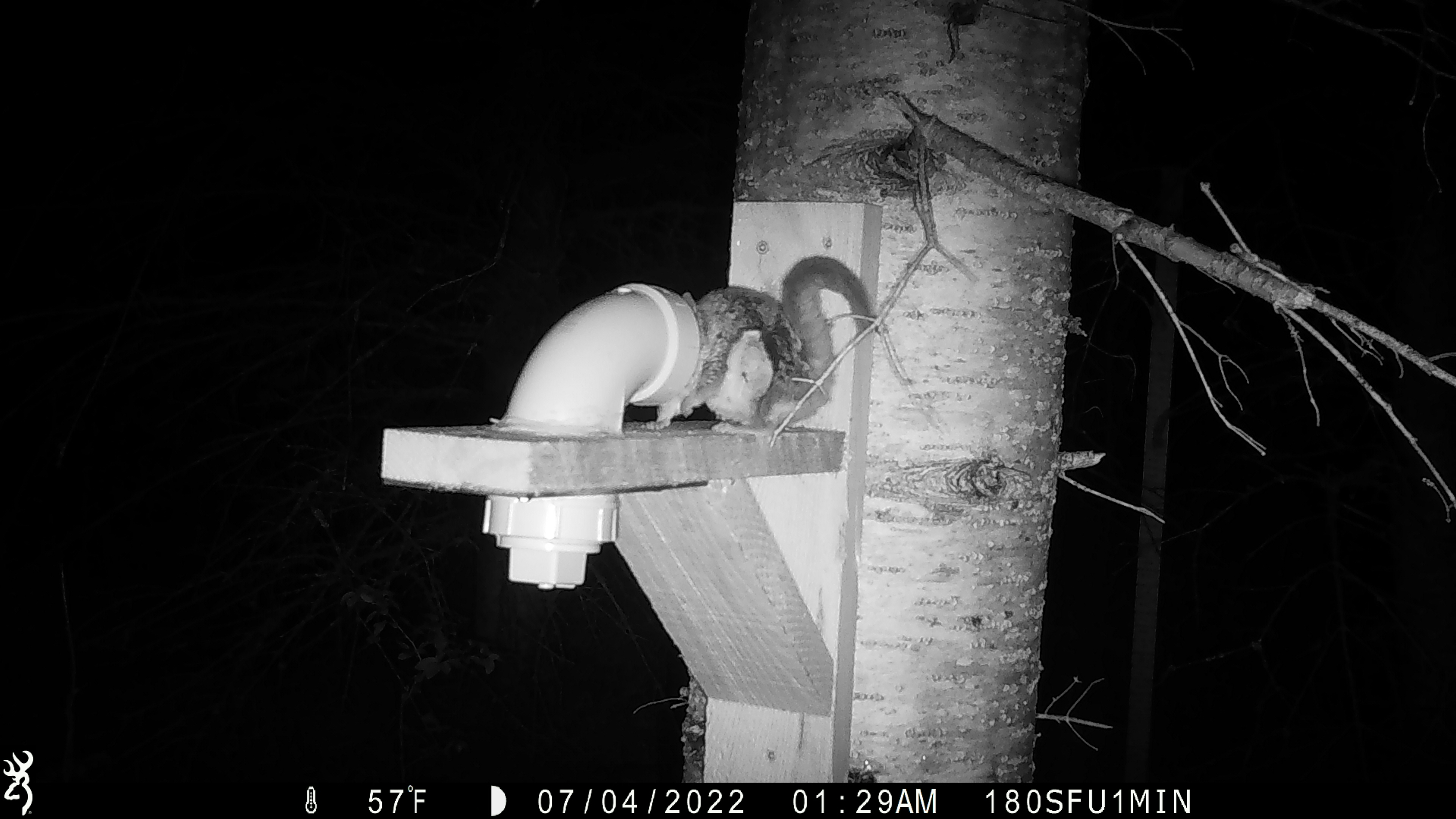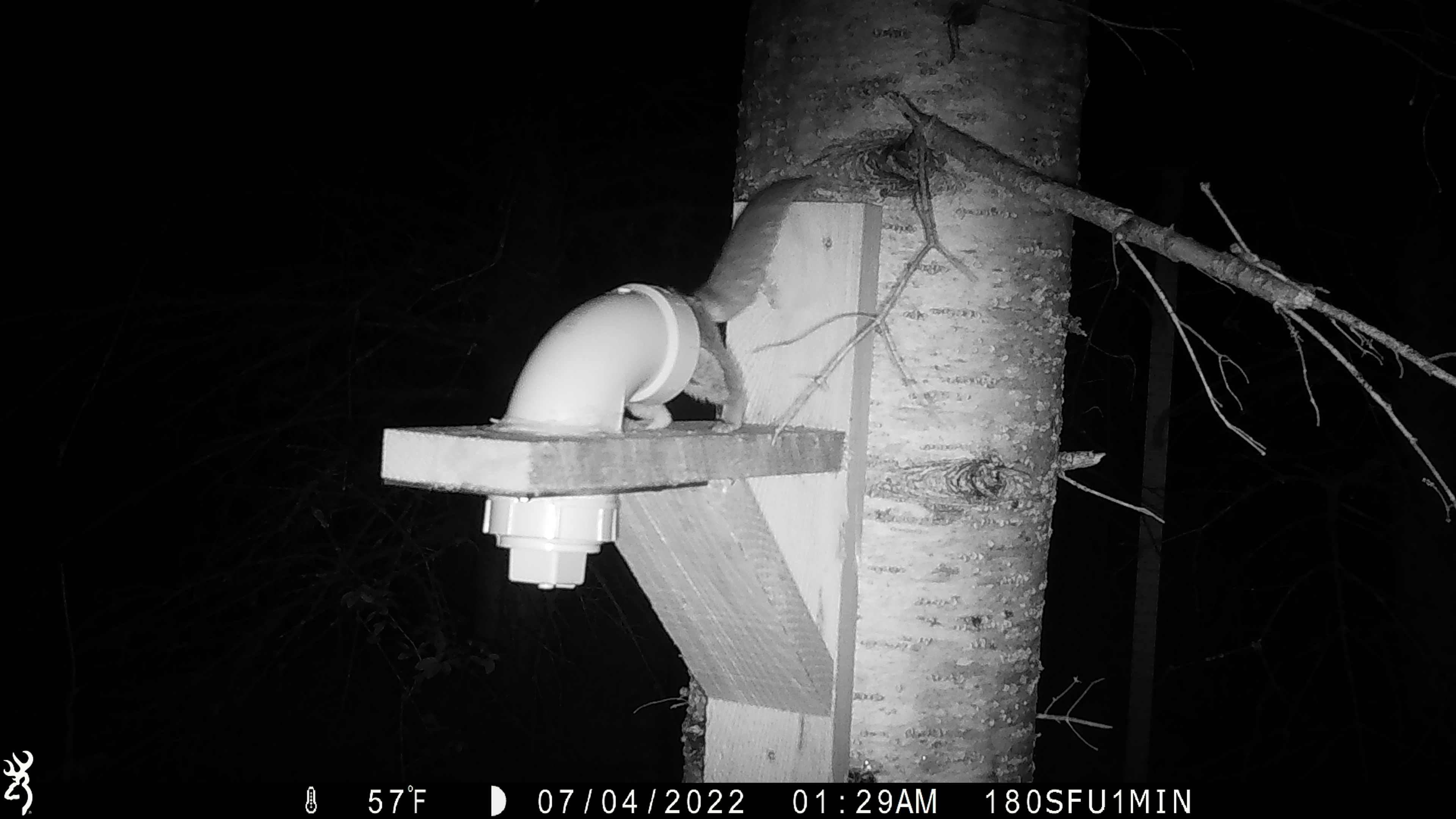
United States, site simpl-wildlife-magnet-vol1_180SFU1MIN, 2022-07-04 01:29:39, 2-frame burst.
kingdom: Animalia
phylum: Chordata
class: Mammalia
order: Rodentia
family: Sciuridae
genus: Glaucomys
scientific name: Glaucomys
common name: flying squirrel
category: flying squirrel sp.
Flying squirrel sp. (flying squirrel) (Glaucomys).